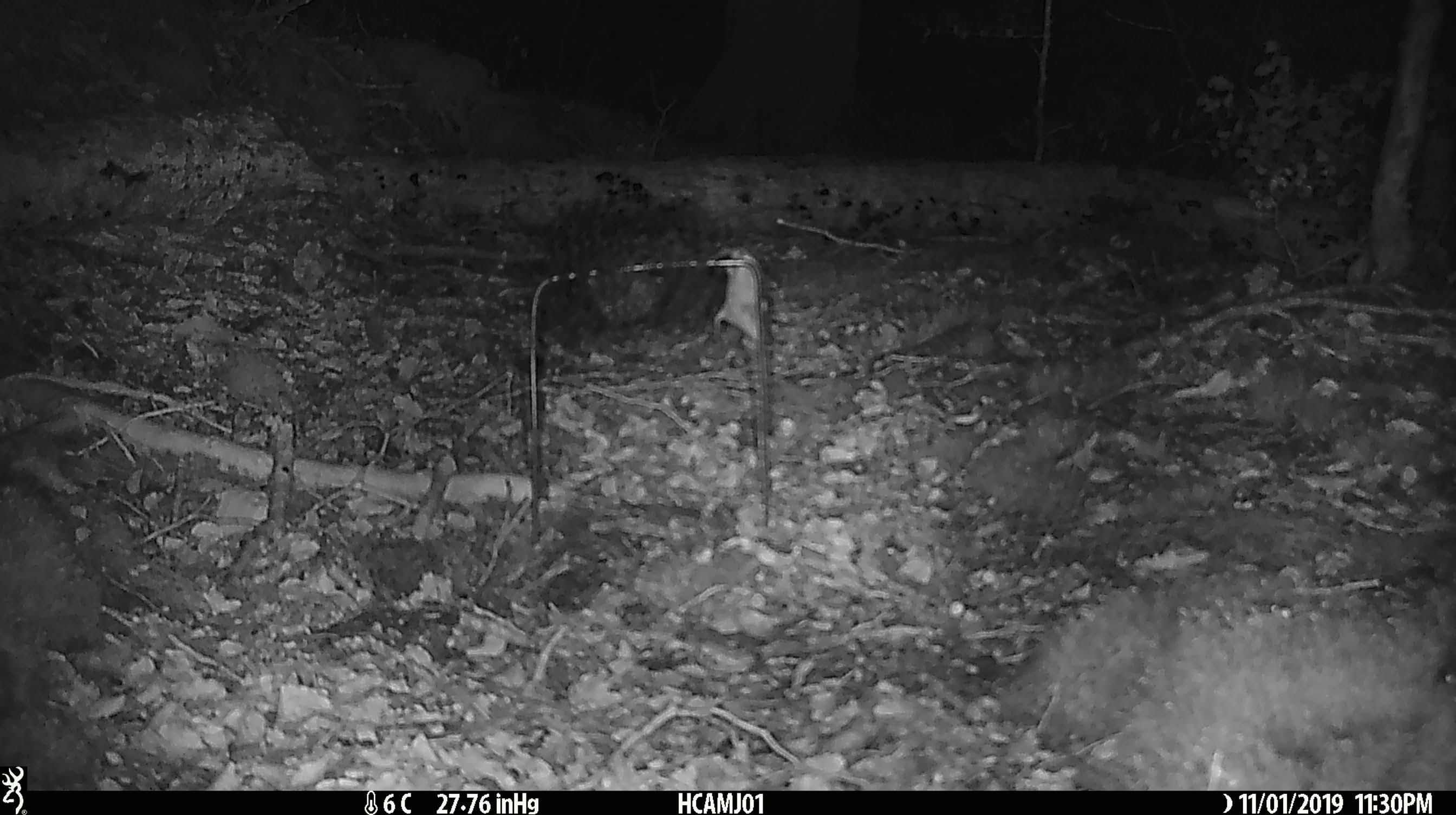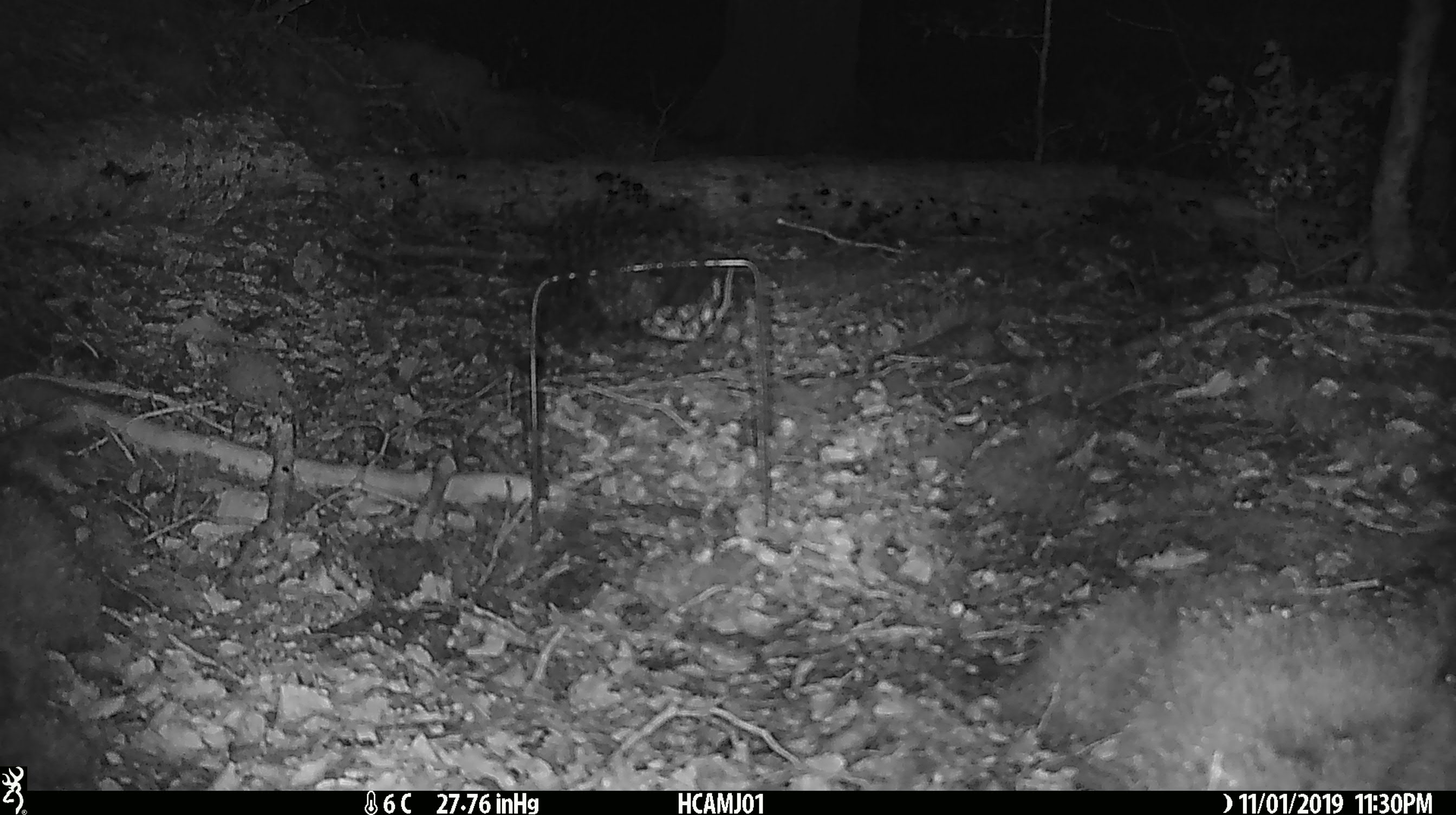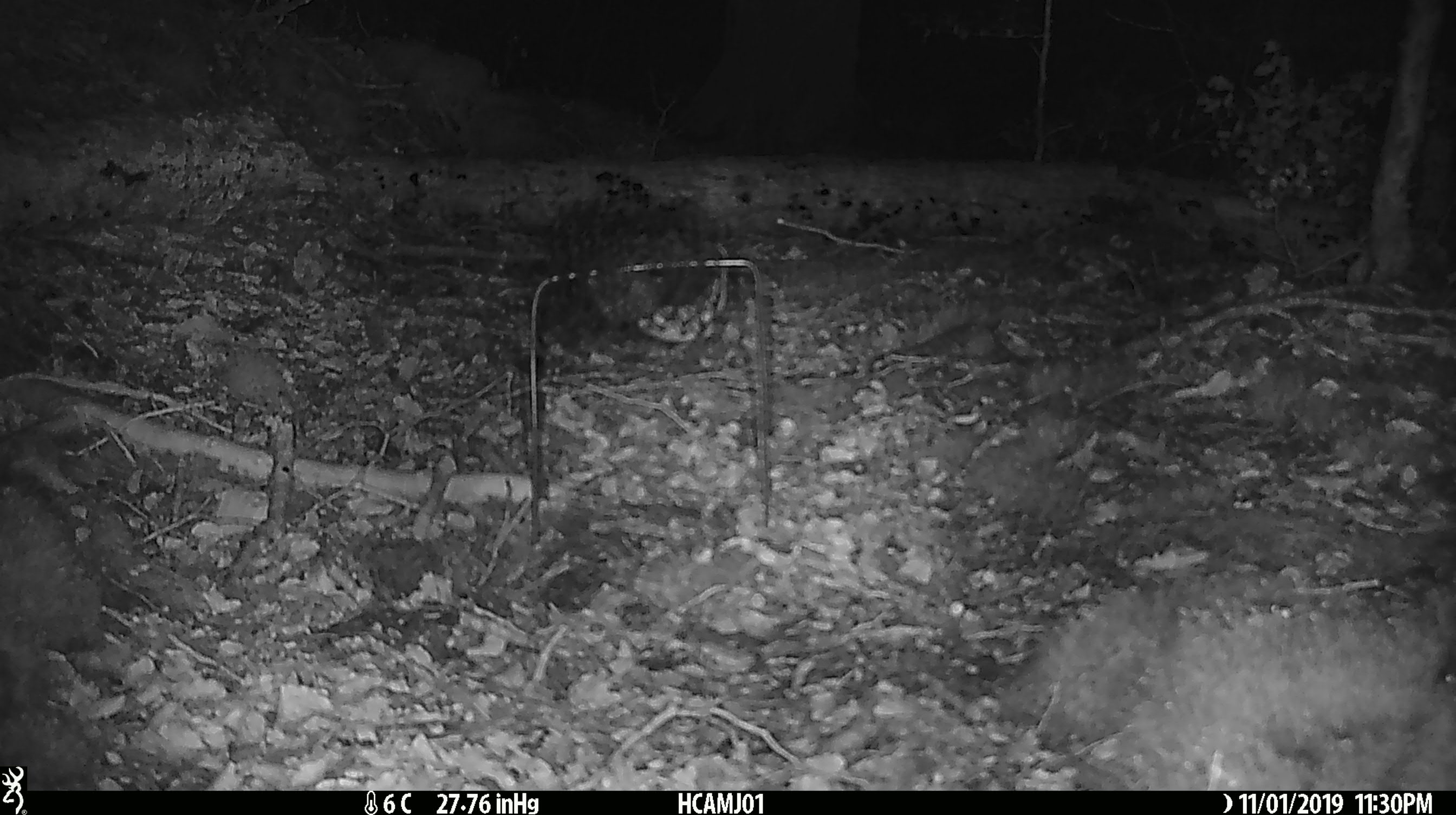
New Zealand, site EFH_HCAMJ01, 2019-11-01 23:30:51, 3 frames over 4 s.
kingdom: Animalia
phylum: Chordata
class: Mammalia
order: Rodentia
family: Muridae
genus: Mus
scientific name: Mus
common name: mouse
Mouse (Mus).